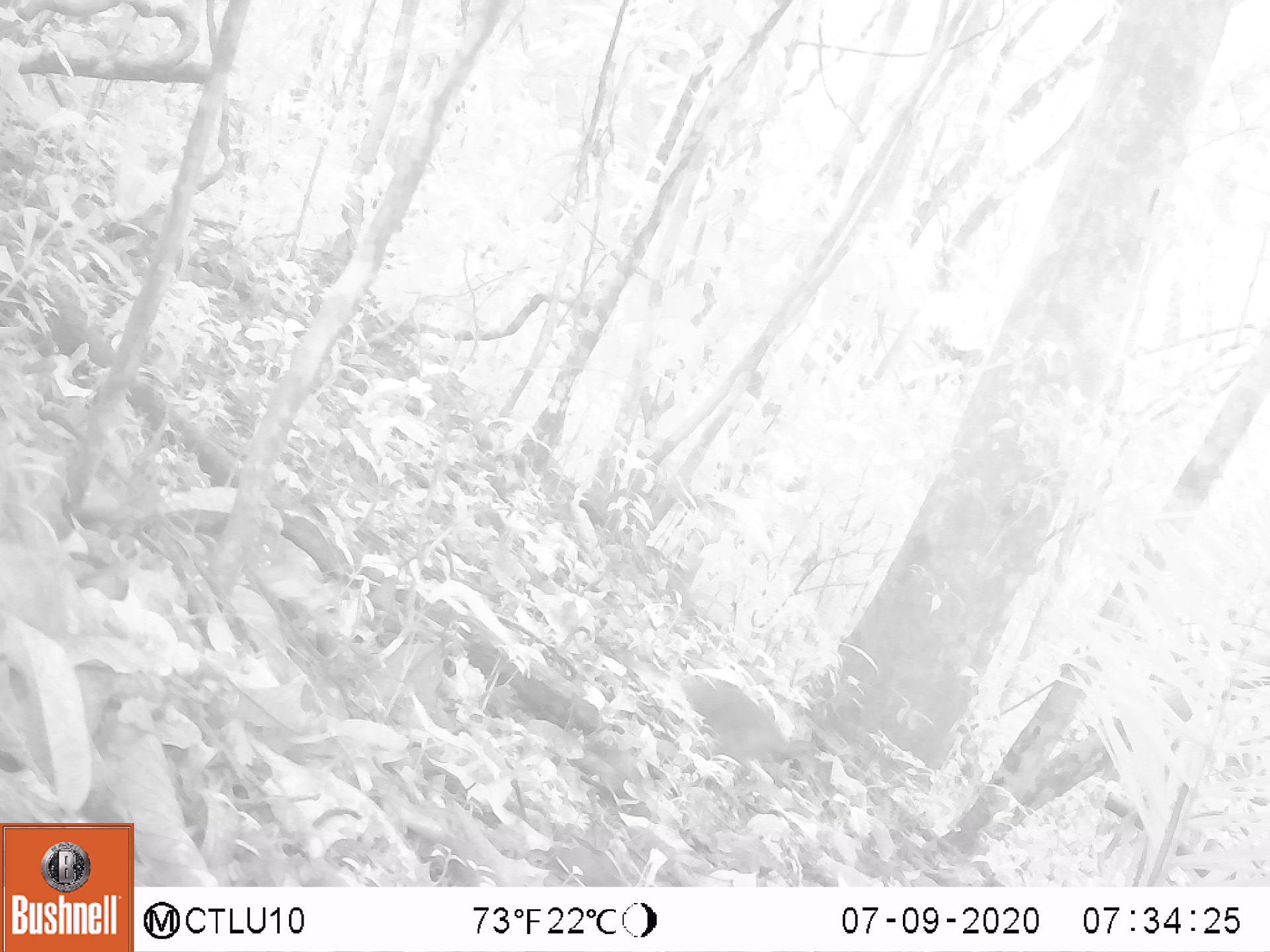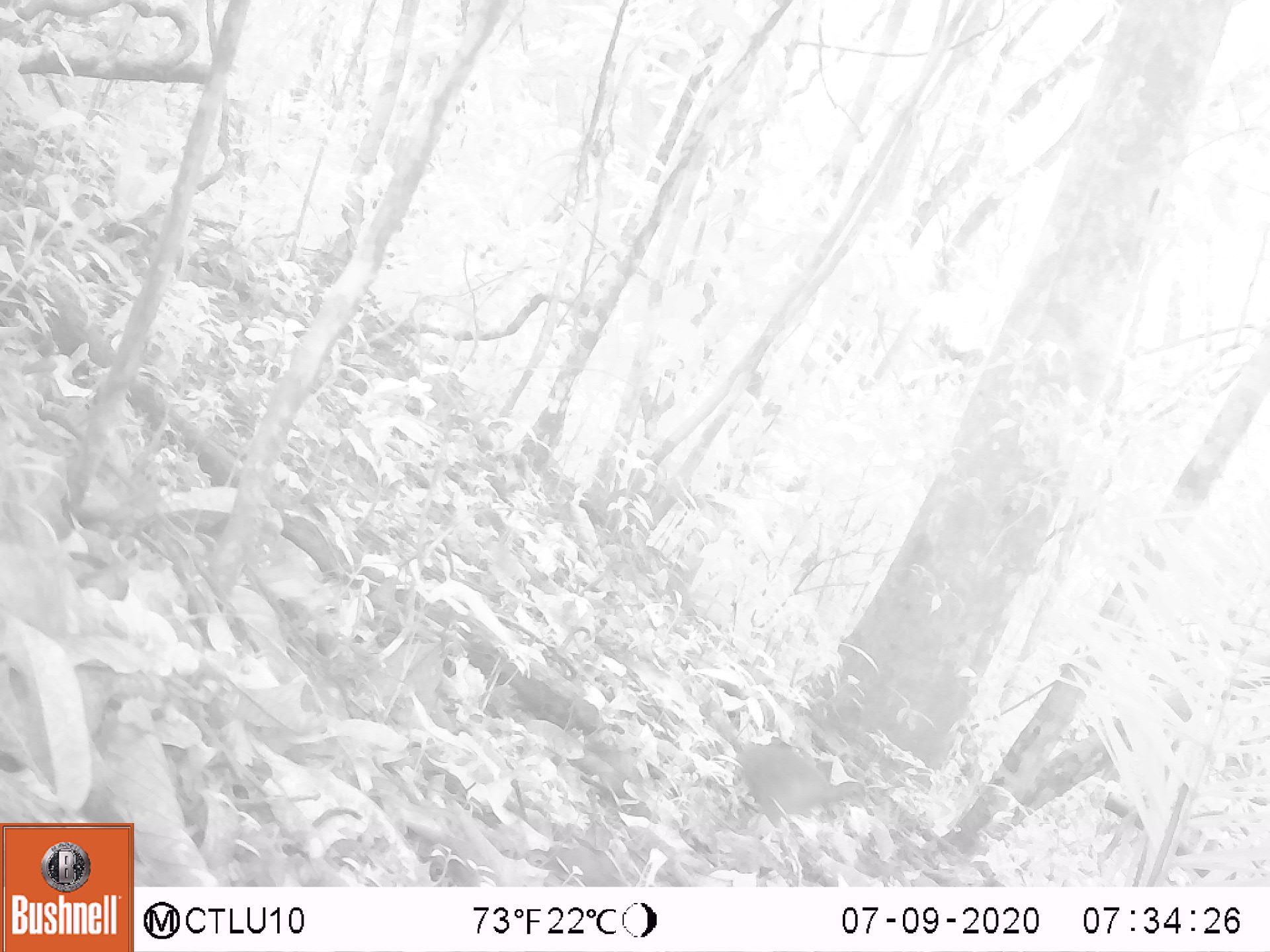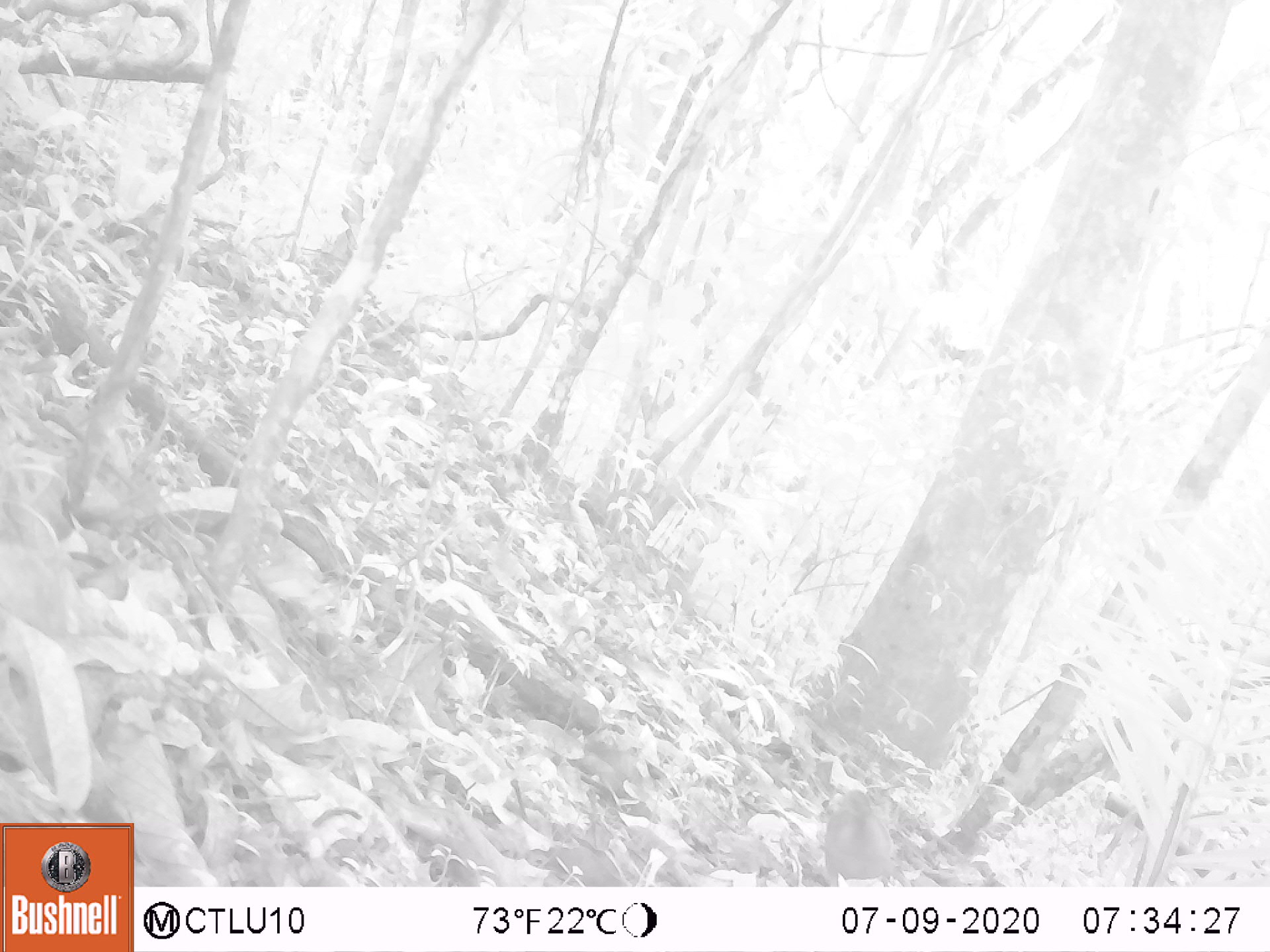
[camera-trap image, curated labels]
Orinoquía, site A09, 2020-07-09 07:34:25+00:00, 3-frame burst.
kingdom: Animalia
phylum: Chordata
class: Aves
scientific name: Aves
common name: bird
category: unknown bird